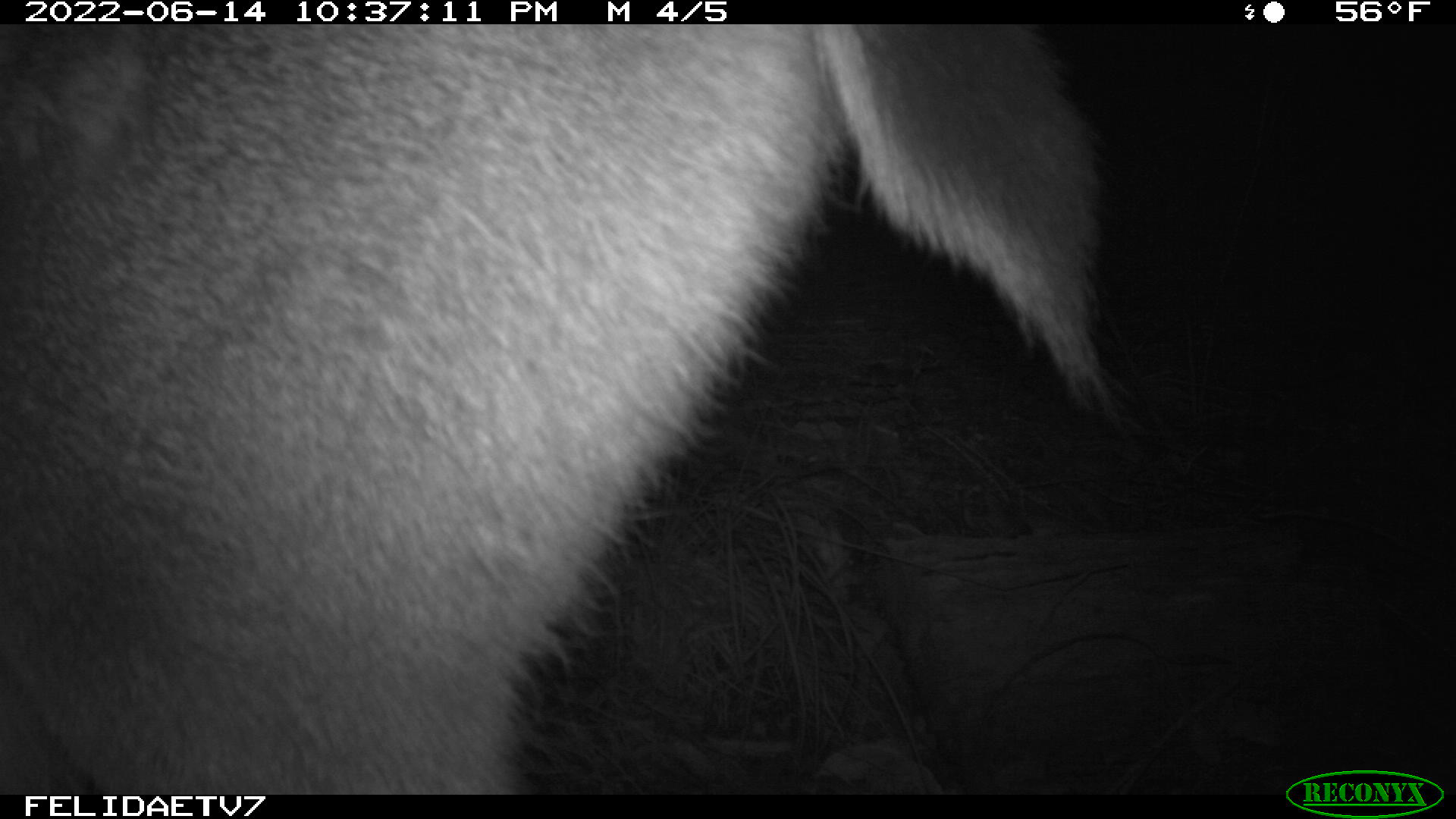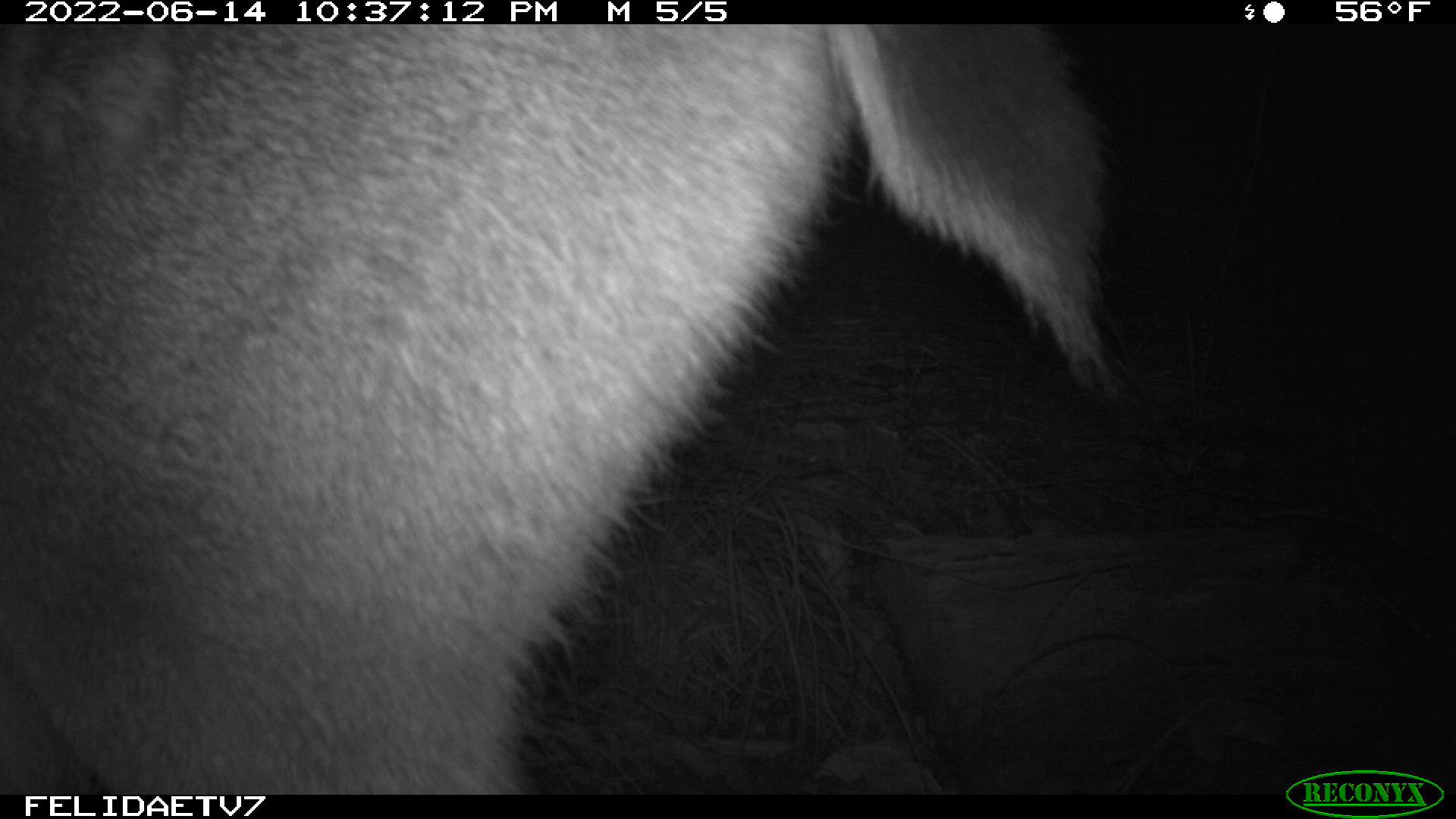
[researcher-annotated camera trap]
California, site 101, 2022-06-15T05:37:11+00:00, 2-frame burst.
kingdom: Animalia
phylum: Chordata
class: Mammalia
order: Artiodactyla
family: Cervidae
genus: Odocoileus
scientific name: Odocoileus hemionus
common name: mule deer